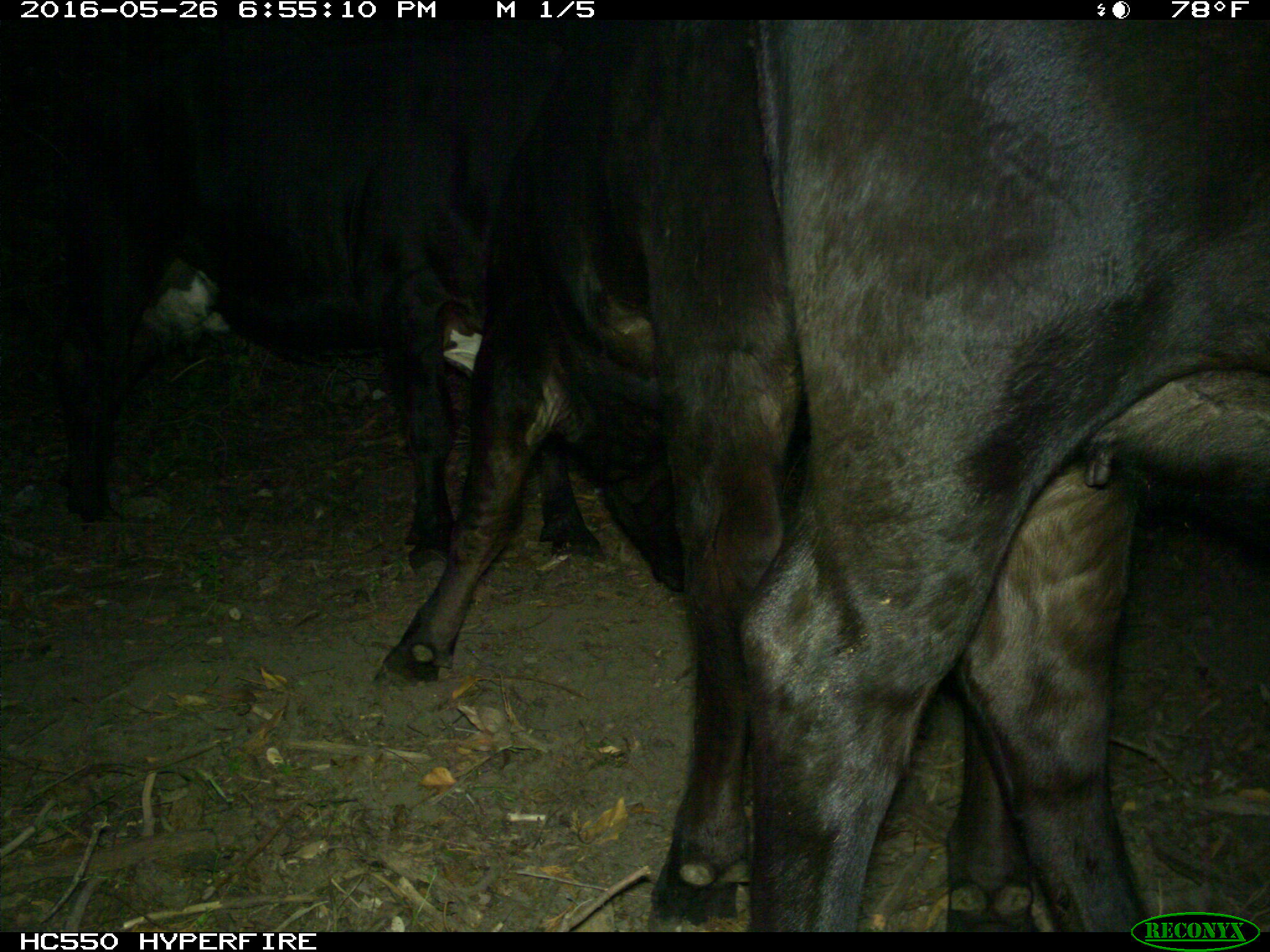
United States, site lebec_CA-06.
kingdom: Animalia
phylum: Chordata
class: Mammalia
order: Artiodactyla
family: Bovidae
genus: Bos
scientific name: Bos taurus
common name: domestic cow